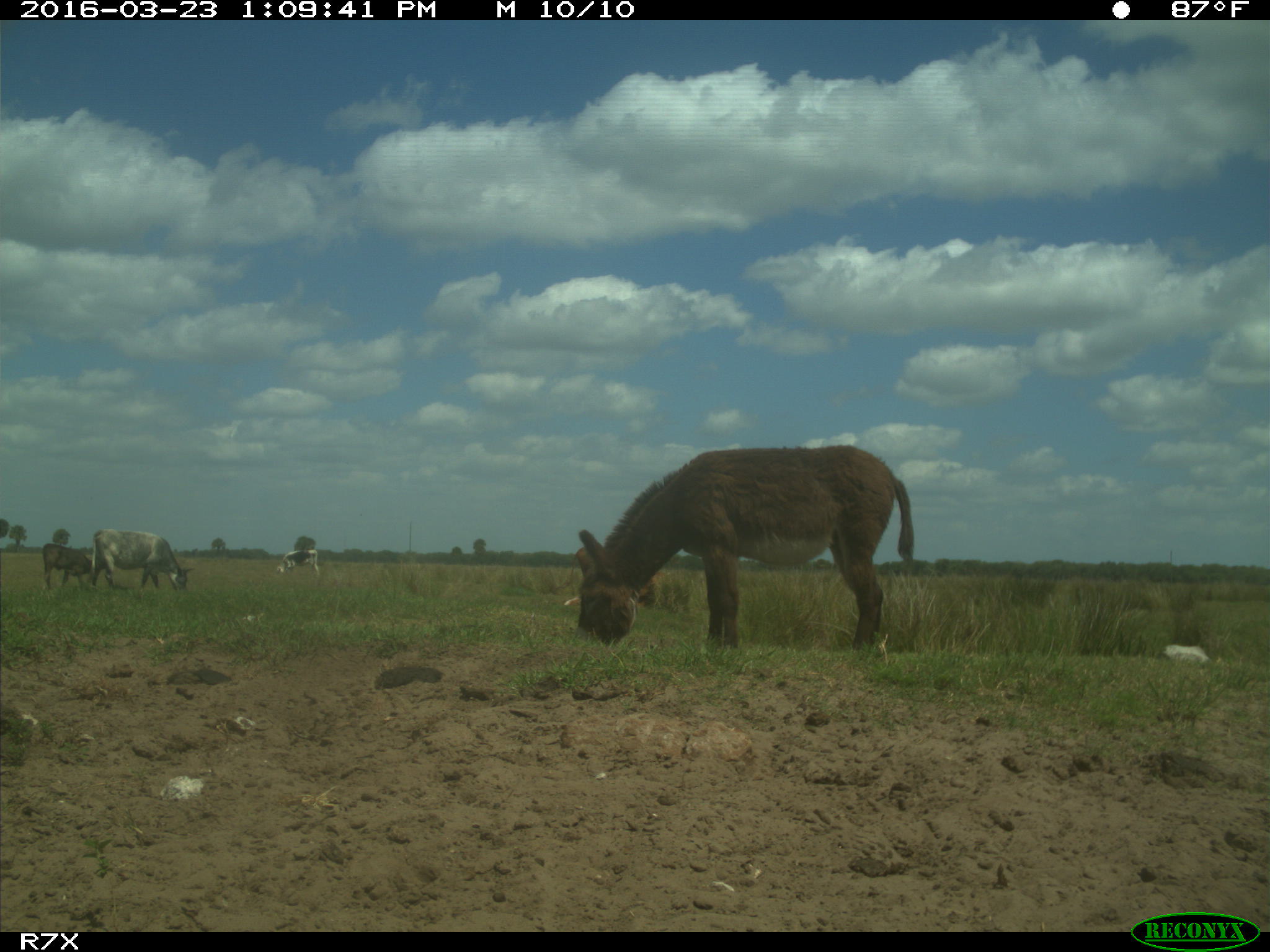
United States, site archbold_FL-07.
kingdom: Animalia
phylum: Chordata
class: Mammalia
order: Artiodactyla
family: Bovidae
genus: Bos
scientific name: Bos taurus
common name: domestic cow